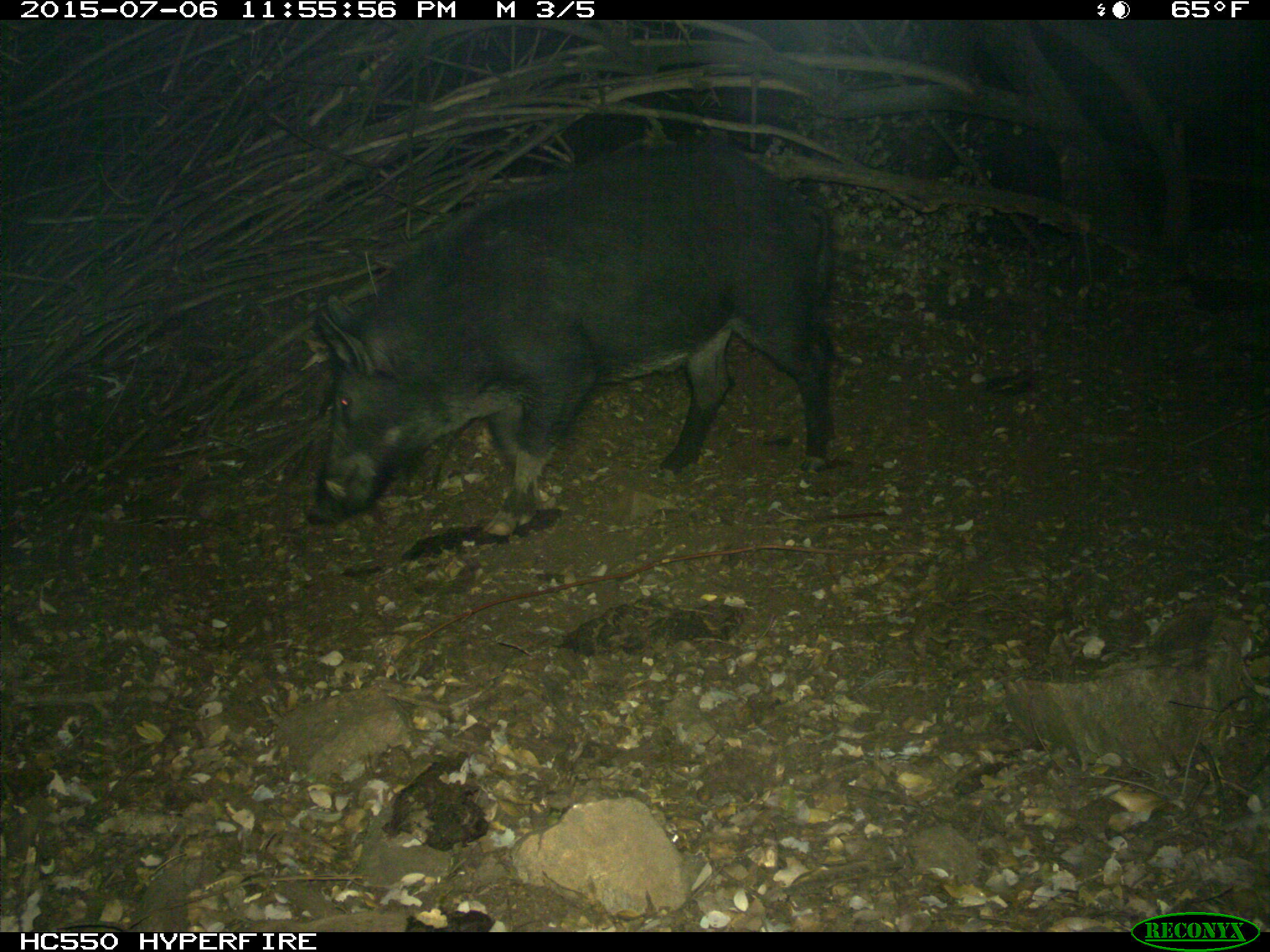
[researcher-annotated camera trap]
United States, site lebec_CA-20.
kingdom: Animalia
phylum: Chordata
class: Mammalia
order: Artiodactyla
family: Suidae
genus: Sus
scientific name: Sus scrofa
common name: wild boar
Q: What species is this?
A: Sus scrofa (wild boar).